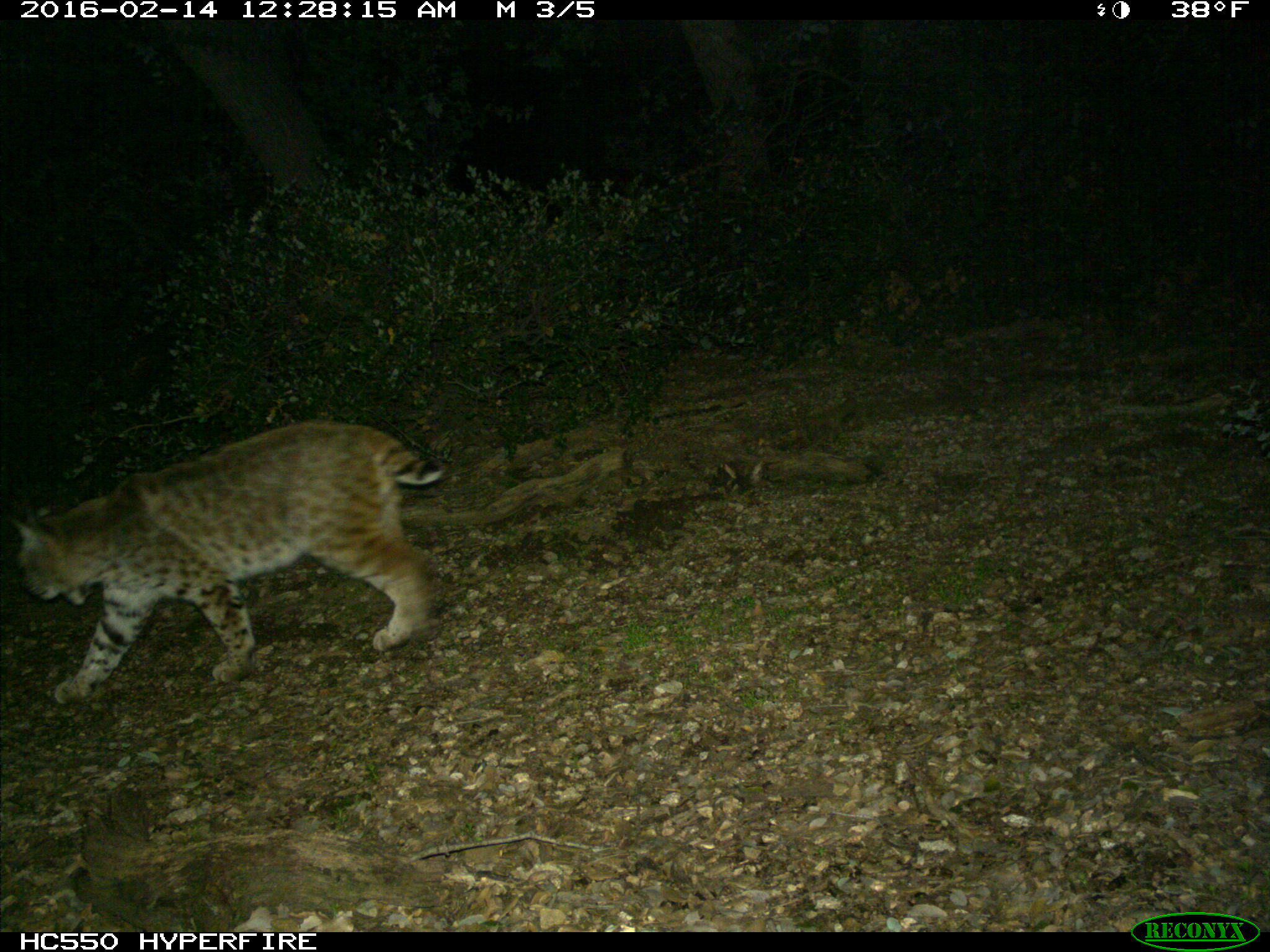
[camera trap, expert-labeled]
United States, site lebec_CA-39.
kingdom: Animalia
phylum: Chordata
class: Mammalia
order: Carnivora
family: Felidae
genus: Lynx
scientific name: Lynx rufus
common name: bobcat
Lynx rufus (bobcat).